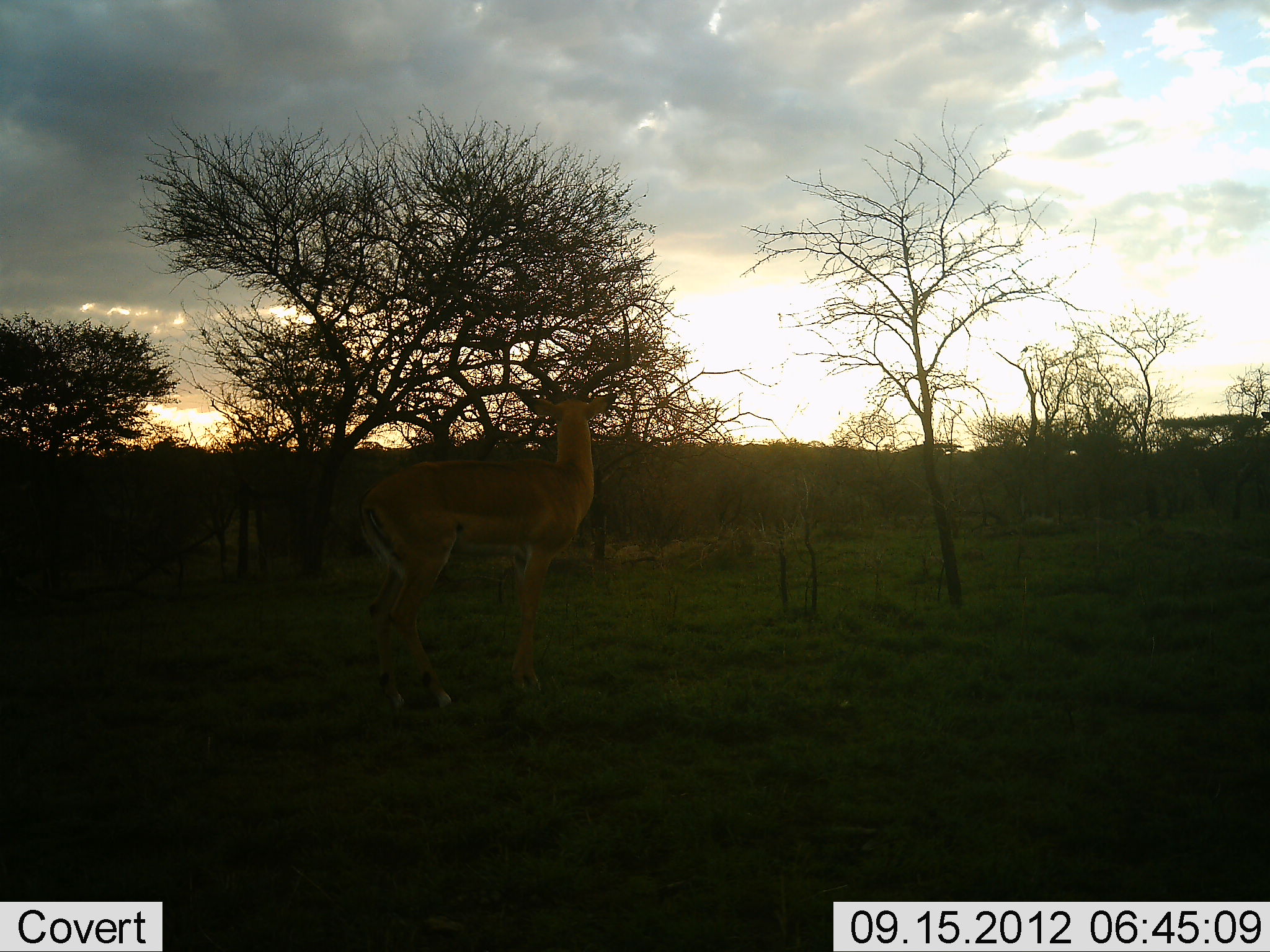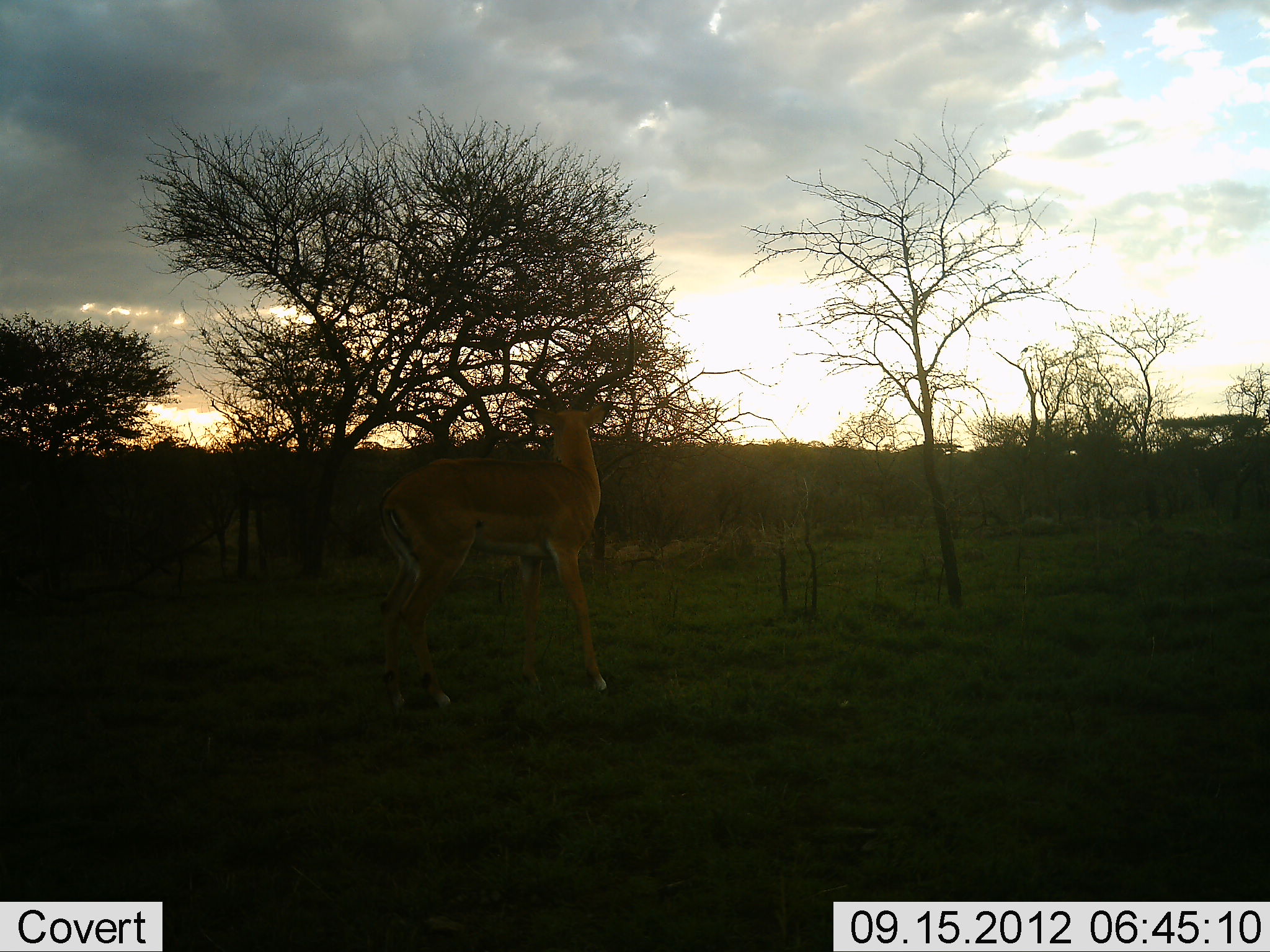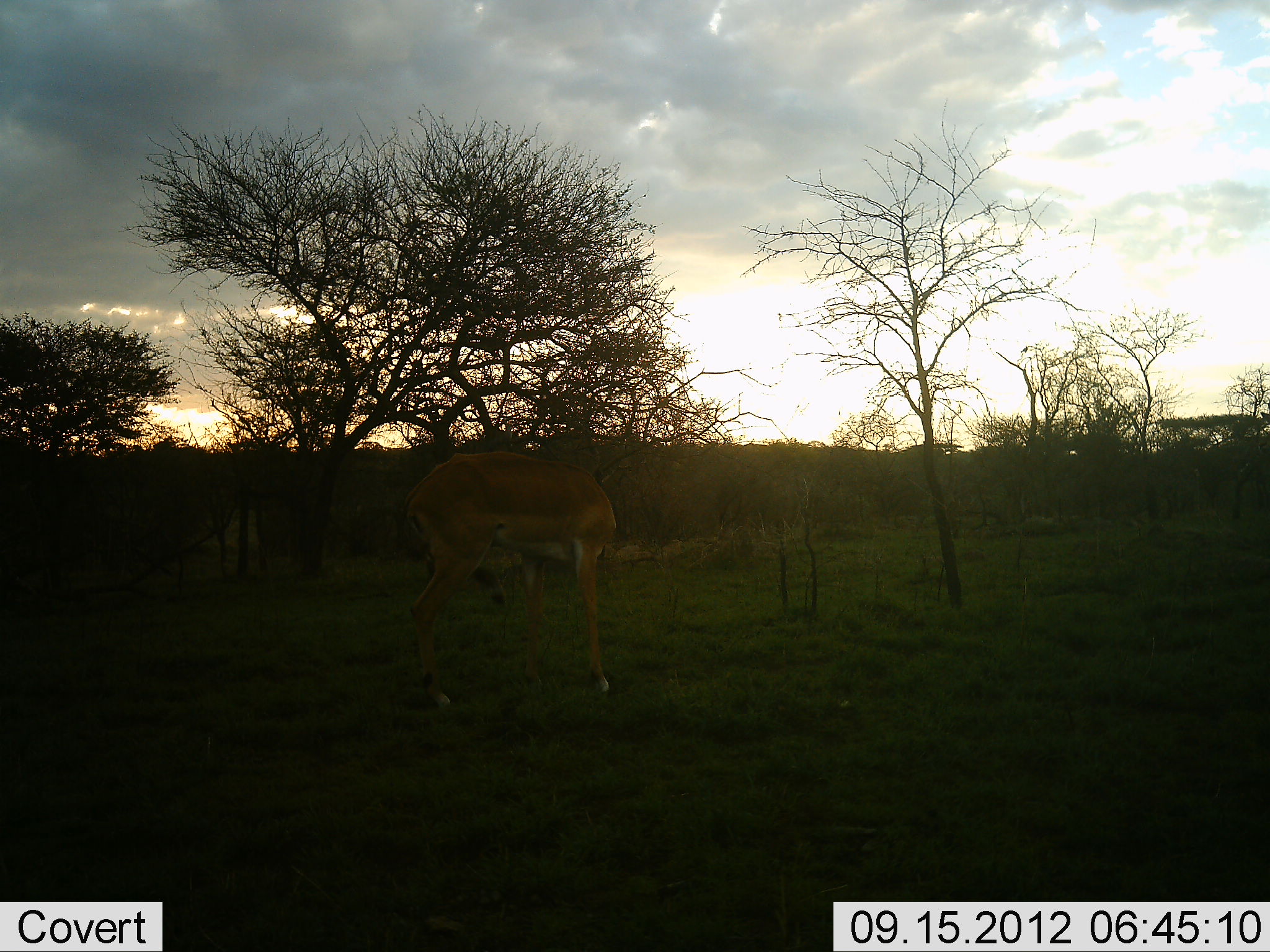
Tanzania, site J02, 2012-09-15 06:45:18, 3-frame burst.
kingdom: Animalia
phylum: Chordata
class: Mammalia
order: Artiodactyla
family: Bovidae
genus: Aepyceros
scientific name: Aepyceros melampus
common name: impala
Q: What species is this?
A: Impala (Aepyceros melampus).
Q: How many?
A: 1.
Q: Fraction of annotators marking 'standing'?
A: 80%.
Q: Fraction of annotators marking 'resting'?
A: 0%.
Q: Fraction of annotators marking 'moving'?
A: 20%.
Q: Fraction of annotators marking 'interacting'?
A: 0%.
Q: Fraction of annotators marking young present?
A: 0%.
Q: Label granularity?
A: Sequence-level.